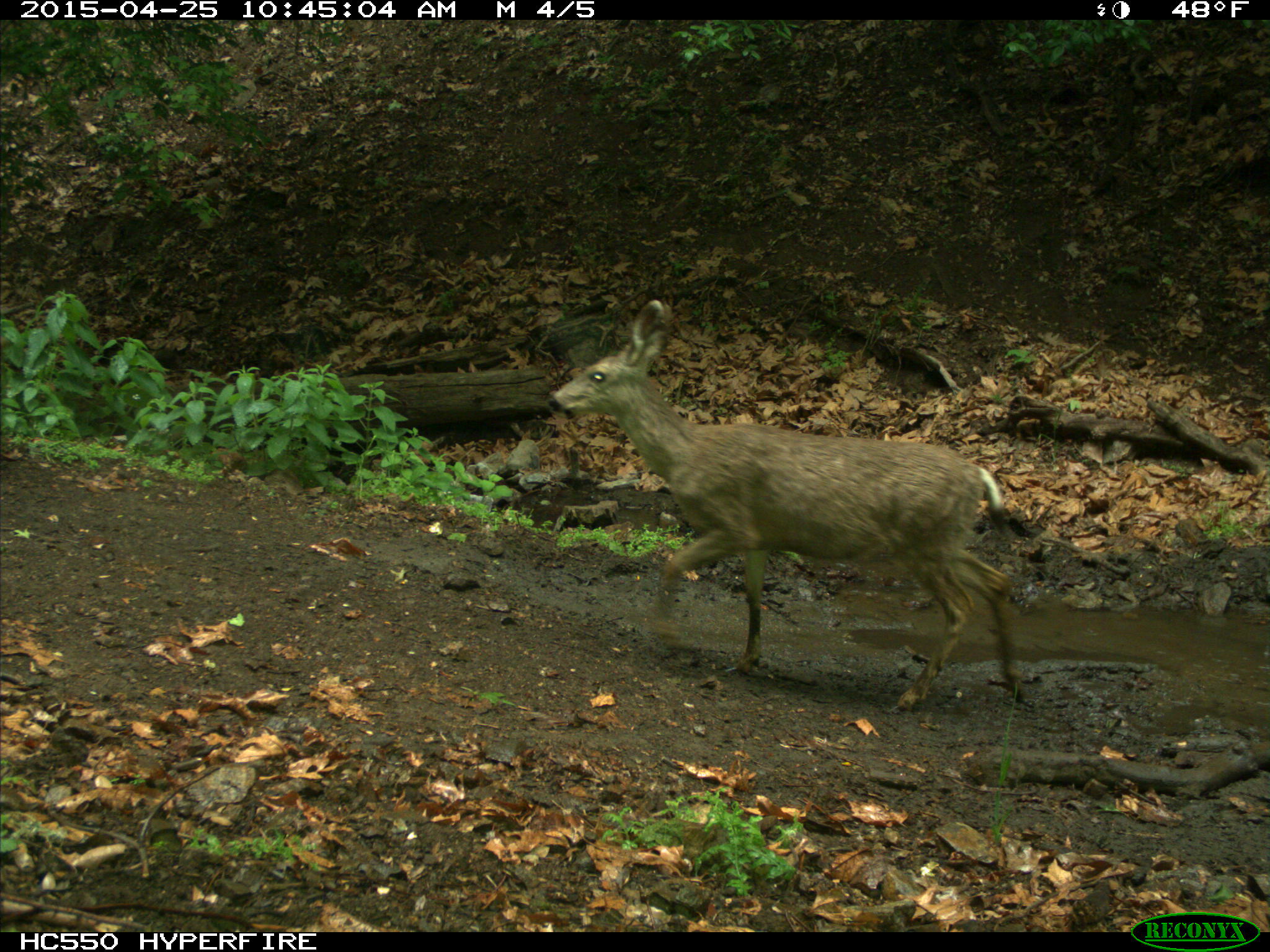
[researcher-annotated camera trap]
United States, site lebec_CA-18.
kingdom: Animalia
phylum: Chordata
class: Mammalia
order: Artiodactyla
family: Cervidae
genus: Odocoileus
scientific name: Odocoileus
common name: deer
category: unidentified deer